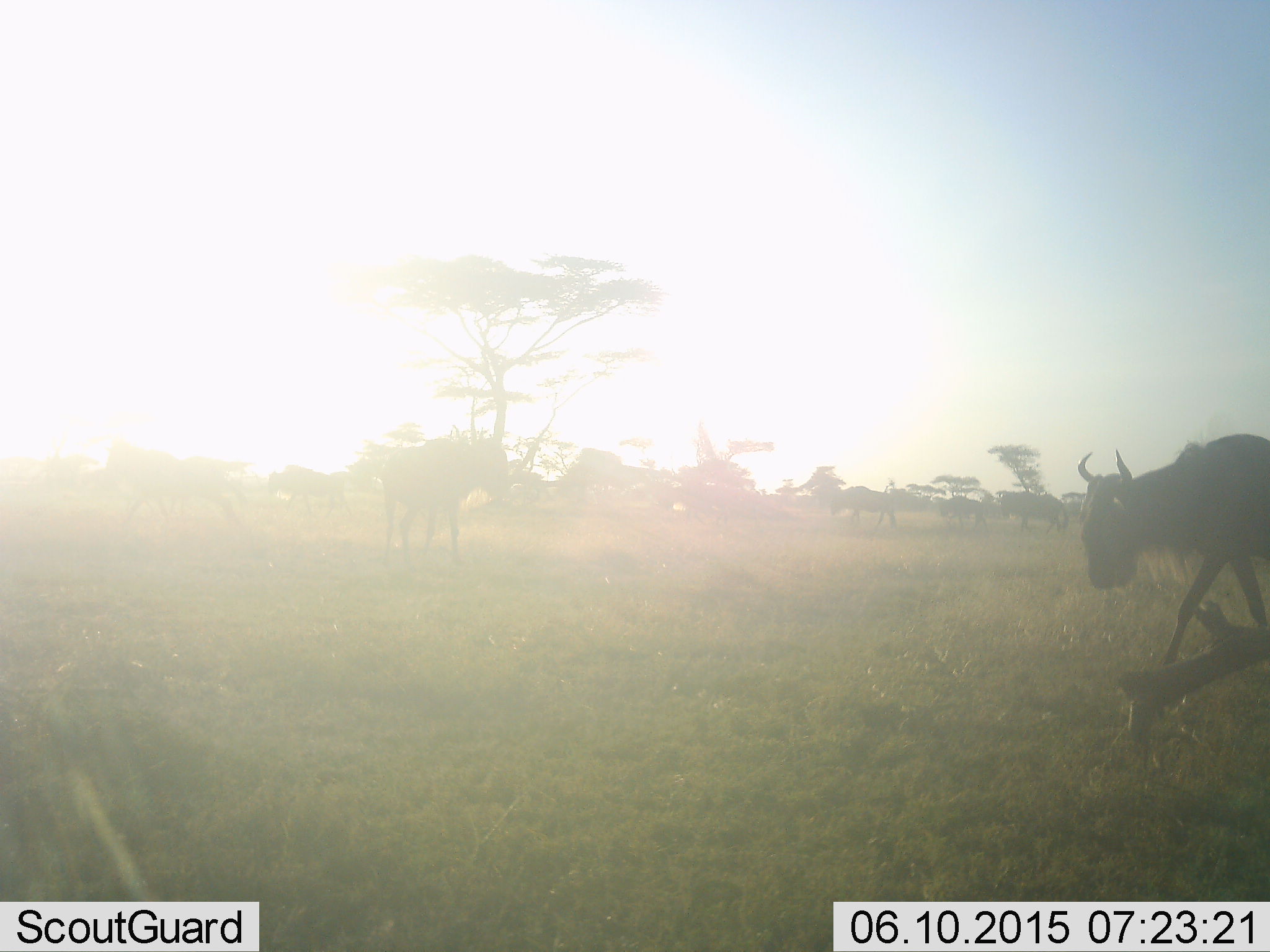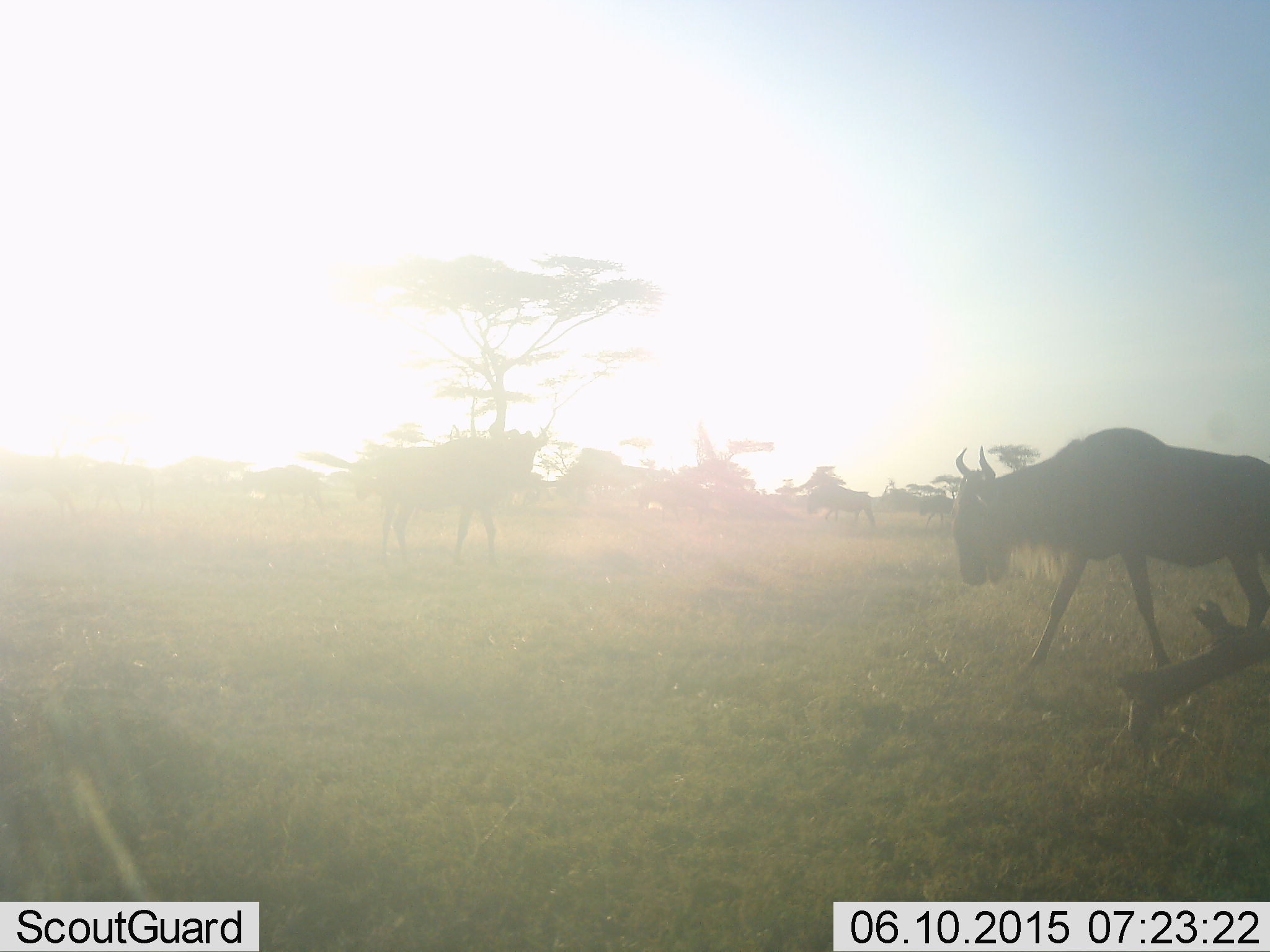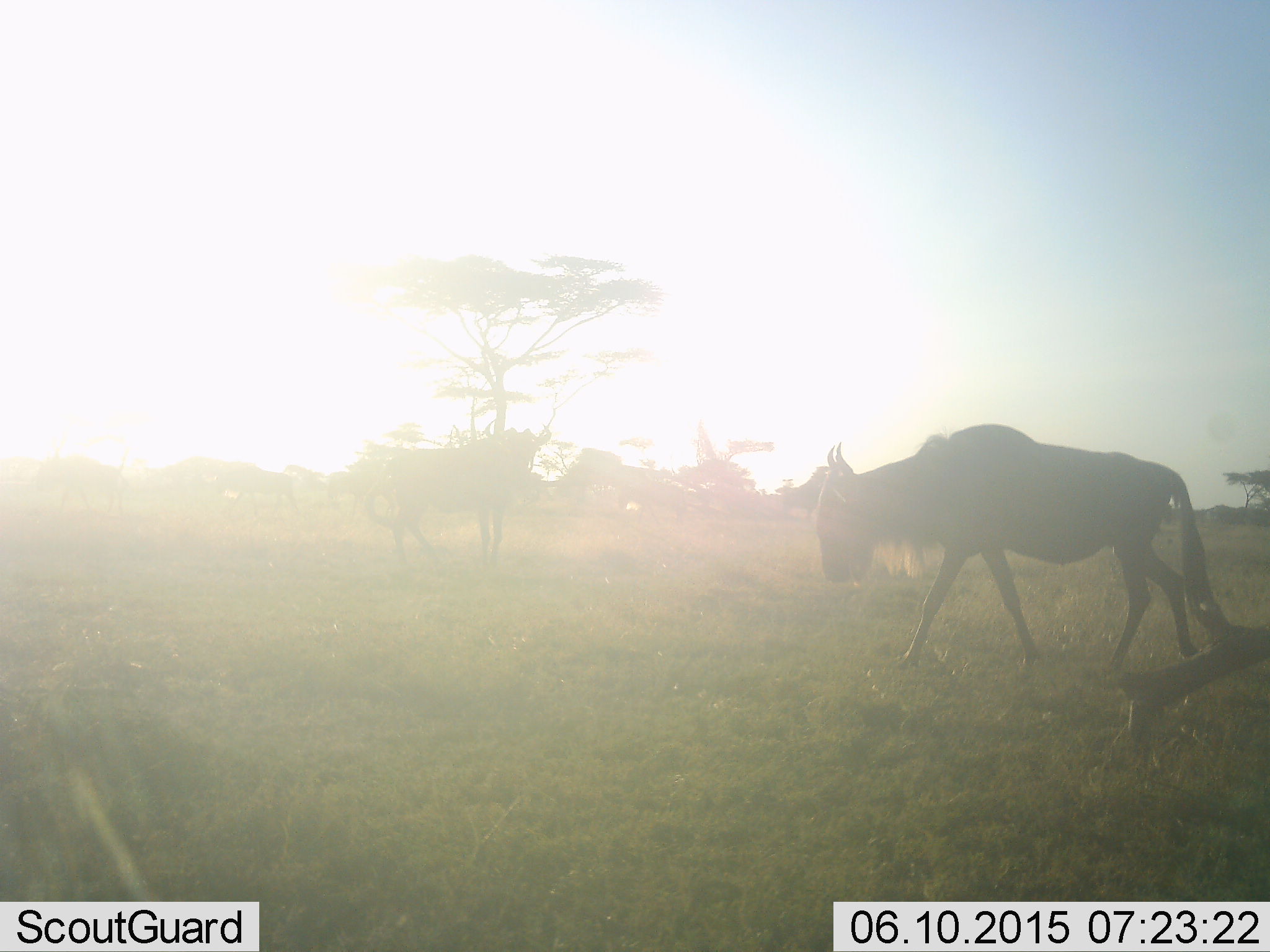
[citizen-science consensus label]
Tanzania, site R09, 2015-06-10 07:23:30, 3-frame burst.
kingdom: Animalia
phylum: Chordata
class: Mammalia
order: Artiodactyla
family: Bovidae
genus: Connochaetes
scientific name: Connochaetes taurinus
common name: blue wildebeest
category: wildebeest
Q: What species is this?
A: Wildebeest (blue wildebeest) (Connochaetes taurinus).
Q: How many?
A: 8.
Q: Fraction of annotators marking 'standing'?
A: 20%.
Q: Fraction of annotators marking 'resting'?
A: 0%.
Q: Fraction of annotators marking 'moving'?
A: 100%.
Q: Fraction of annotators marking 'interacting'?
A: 0%.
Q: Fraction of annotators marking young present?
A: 0%.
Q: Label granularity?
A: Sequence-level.